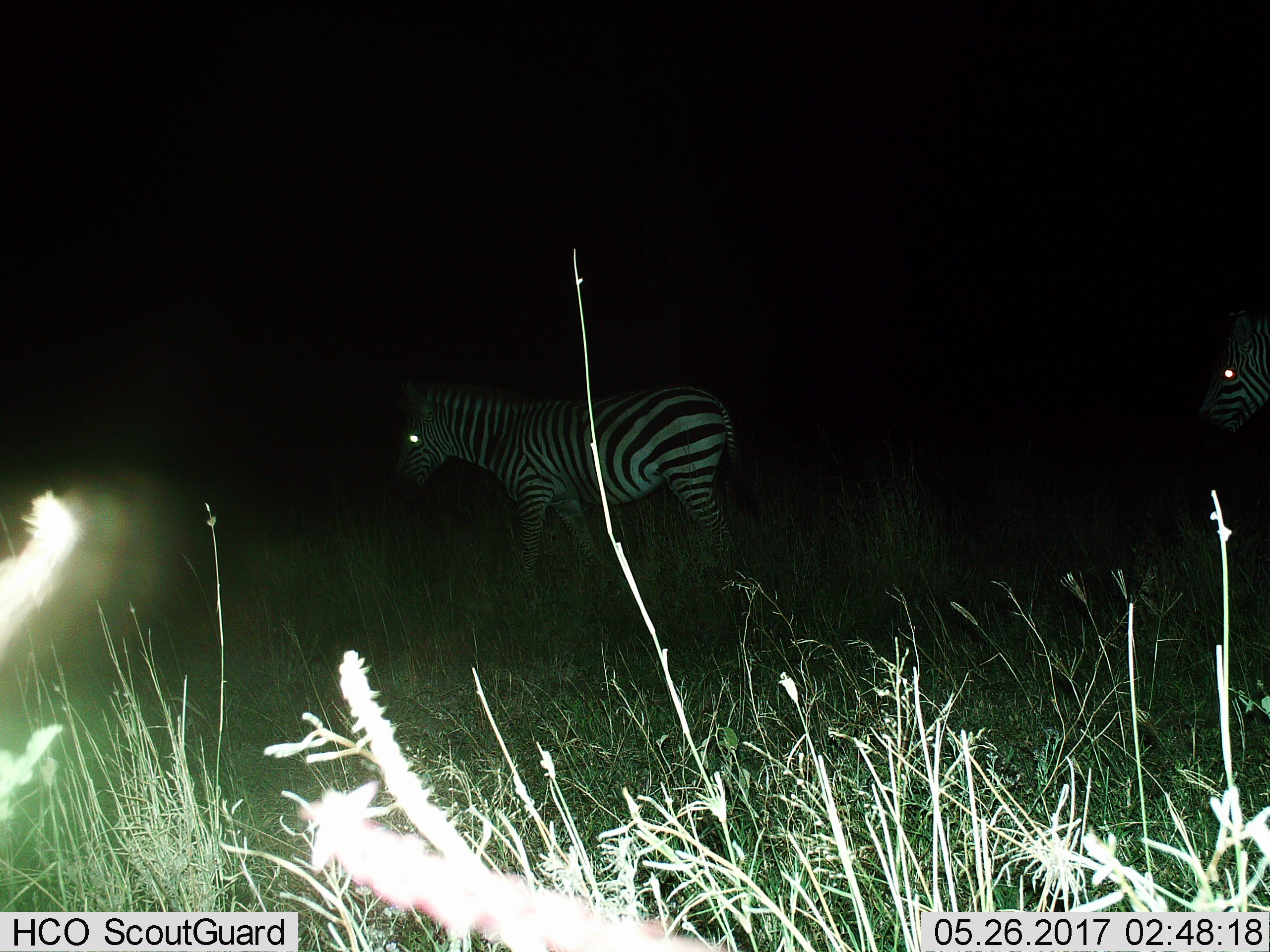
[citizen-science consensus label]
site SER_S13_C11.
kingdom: Animalia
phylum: Chordata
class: Mammalia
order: Perissodactyla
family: Equidae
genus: Equus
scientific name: Equus quagga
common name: plains zebra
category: zebraplains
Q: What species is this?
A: Zebraplains (plains zebra) (Equus quagga).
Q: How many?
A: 2.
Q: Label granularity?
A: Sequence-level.